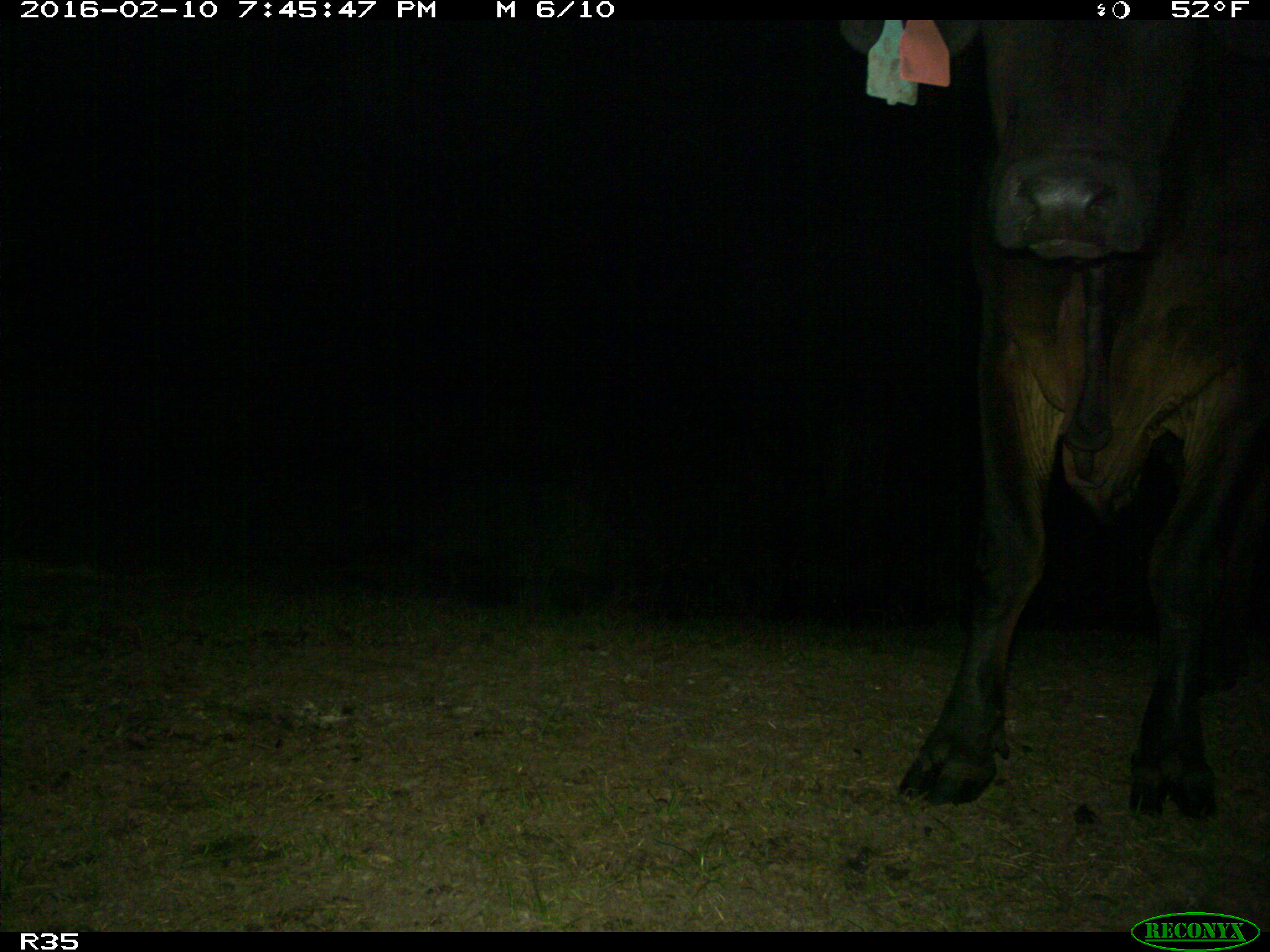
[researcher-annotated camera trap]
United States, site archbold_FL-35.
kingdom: Animalia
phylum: Chordata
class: Mammalia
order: Artiodactyla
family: Bovidae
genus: Bos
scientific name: Bos taurus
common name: domestic cow